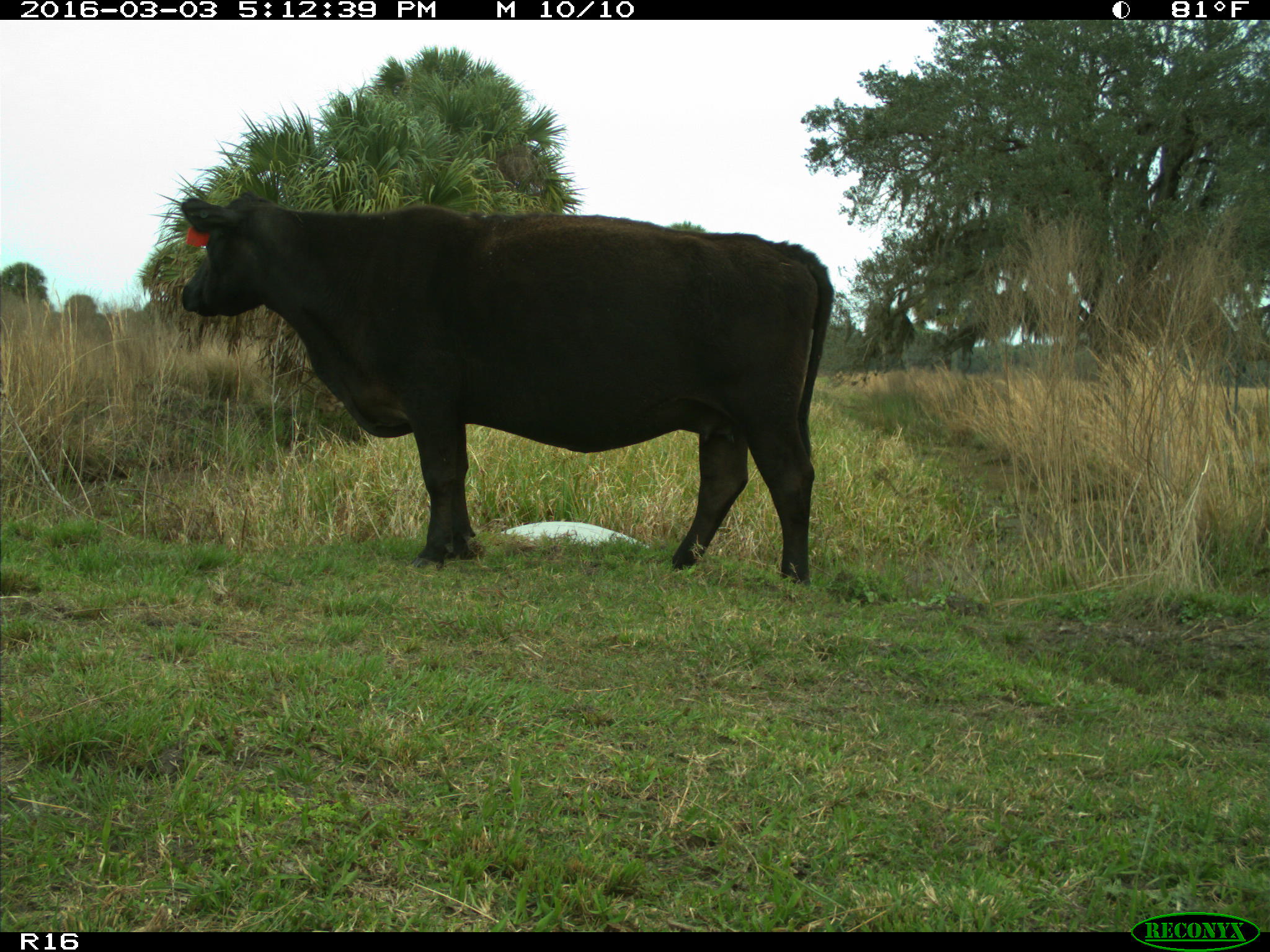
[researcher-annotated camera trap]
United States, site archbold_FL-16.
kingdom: Animalia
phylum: Chordata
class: Mammalia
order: Artiodactyla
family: Bovidae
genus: Bos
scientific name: Bos taurus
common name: domestic cow